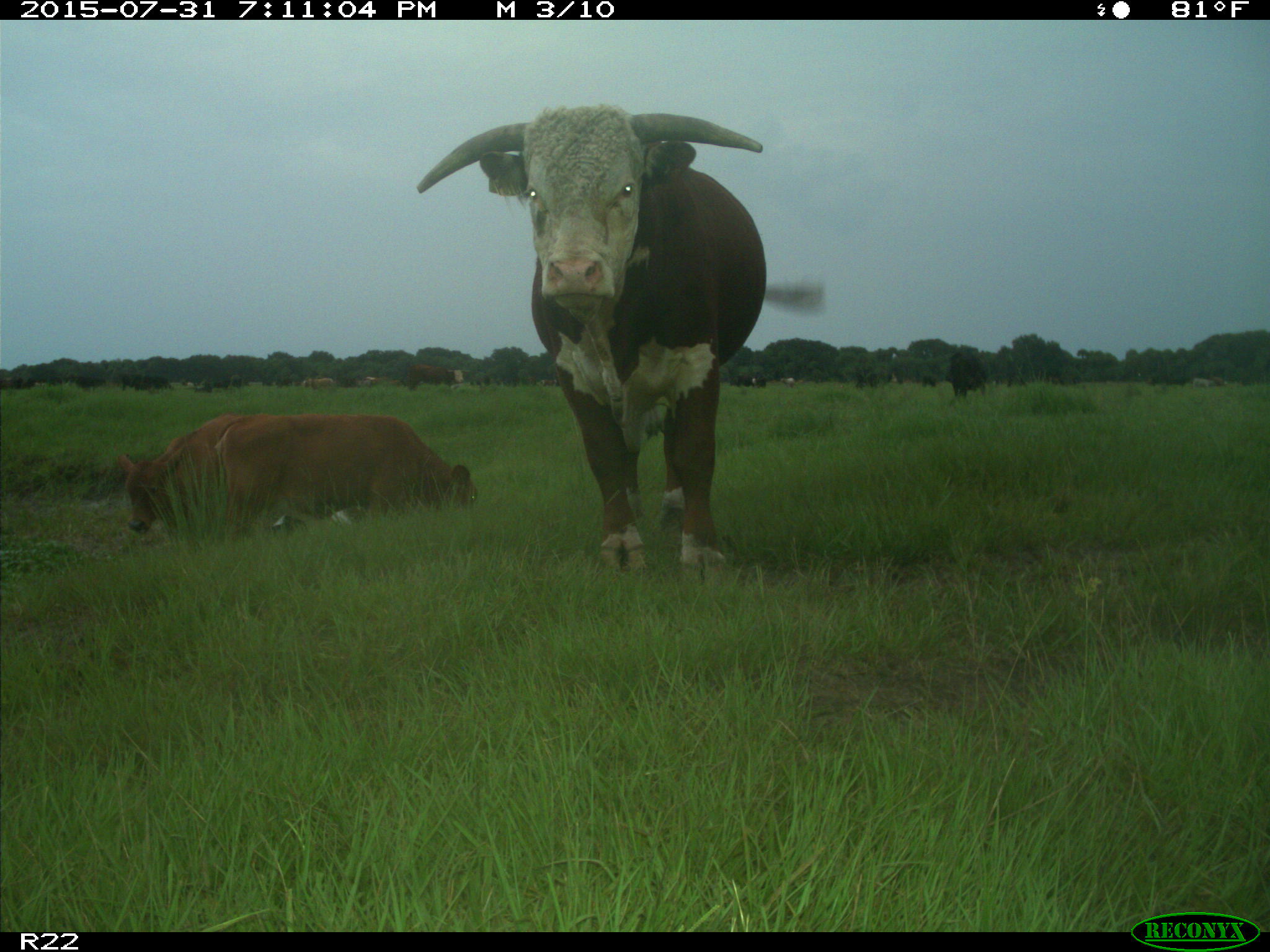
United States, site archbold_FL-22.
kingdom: Animalia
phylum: Chordata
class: Mammalia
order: Artiodactyla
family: Bovidae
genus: Bos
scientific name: Bos taurus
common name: domestic cow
Bos taurus (domestic cow).